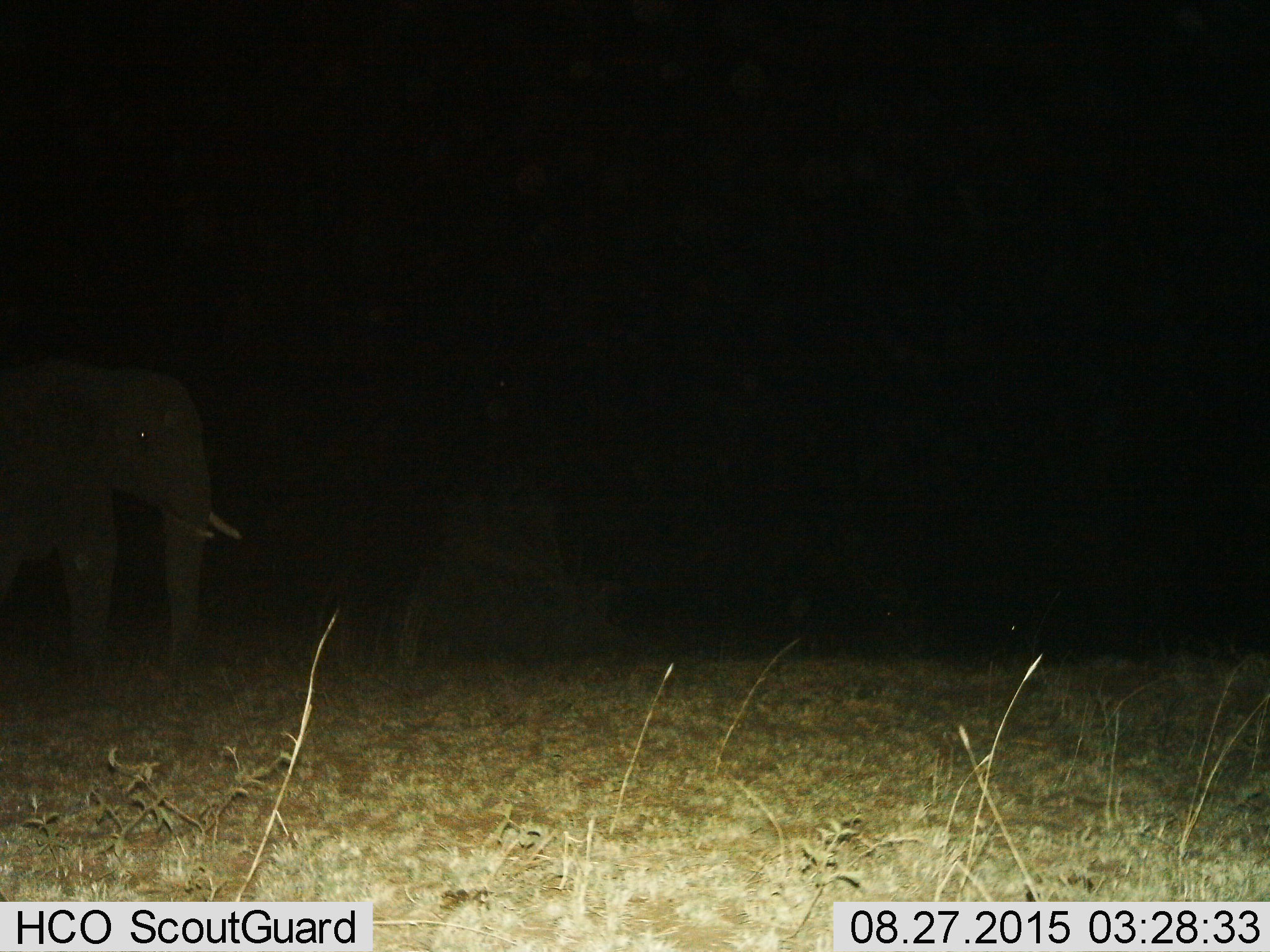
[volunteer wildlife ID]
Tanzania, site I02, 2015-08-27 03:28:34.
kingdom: Animalia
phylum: Chordata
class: Mammalia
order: Proboscidea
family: Elephantidae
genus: Loxodonta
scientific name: Loxodonta africana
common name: african bush elephant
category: elephant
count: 1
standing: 67%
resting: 0%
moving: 33%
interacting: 0%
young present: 0%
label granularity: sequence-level